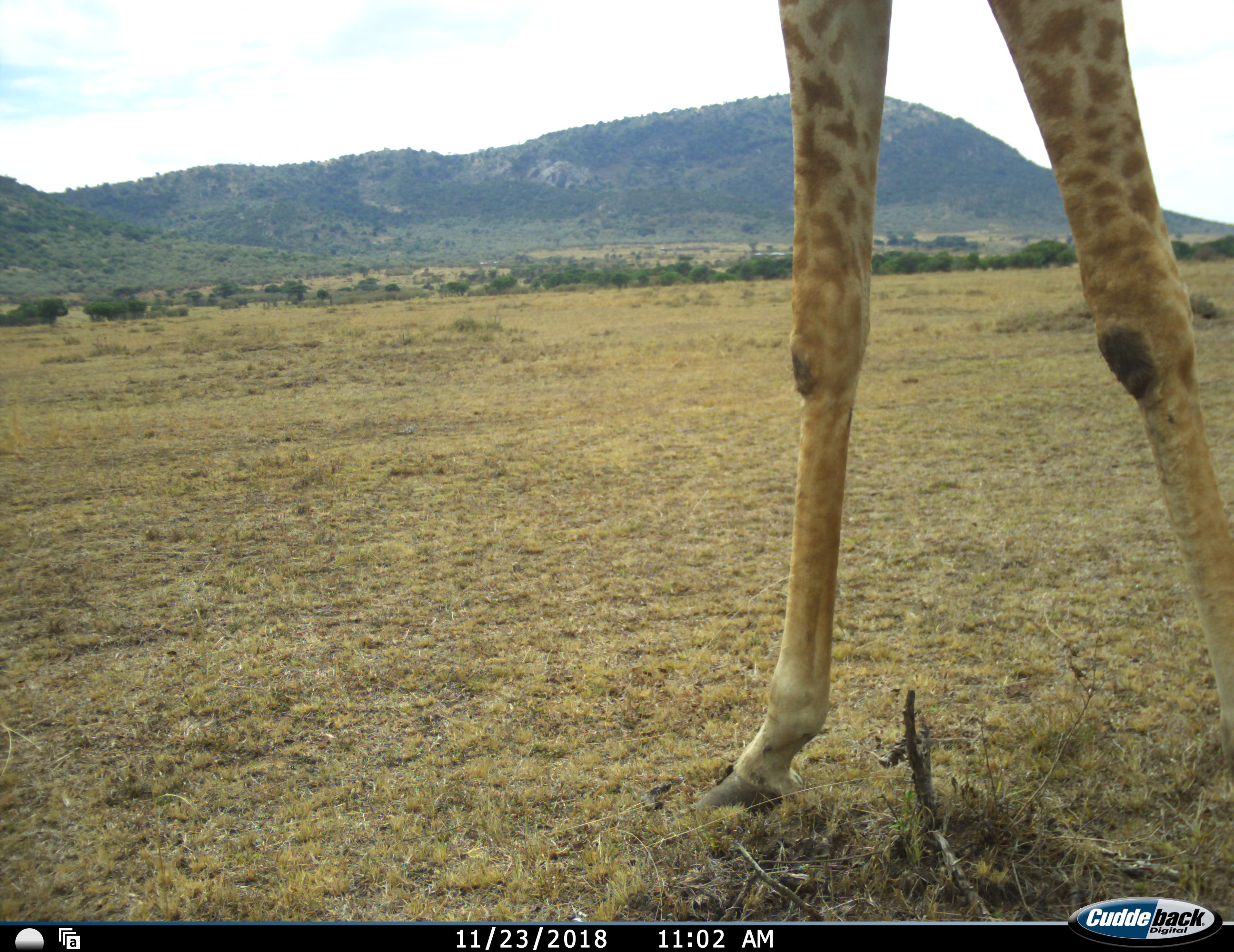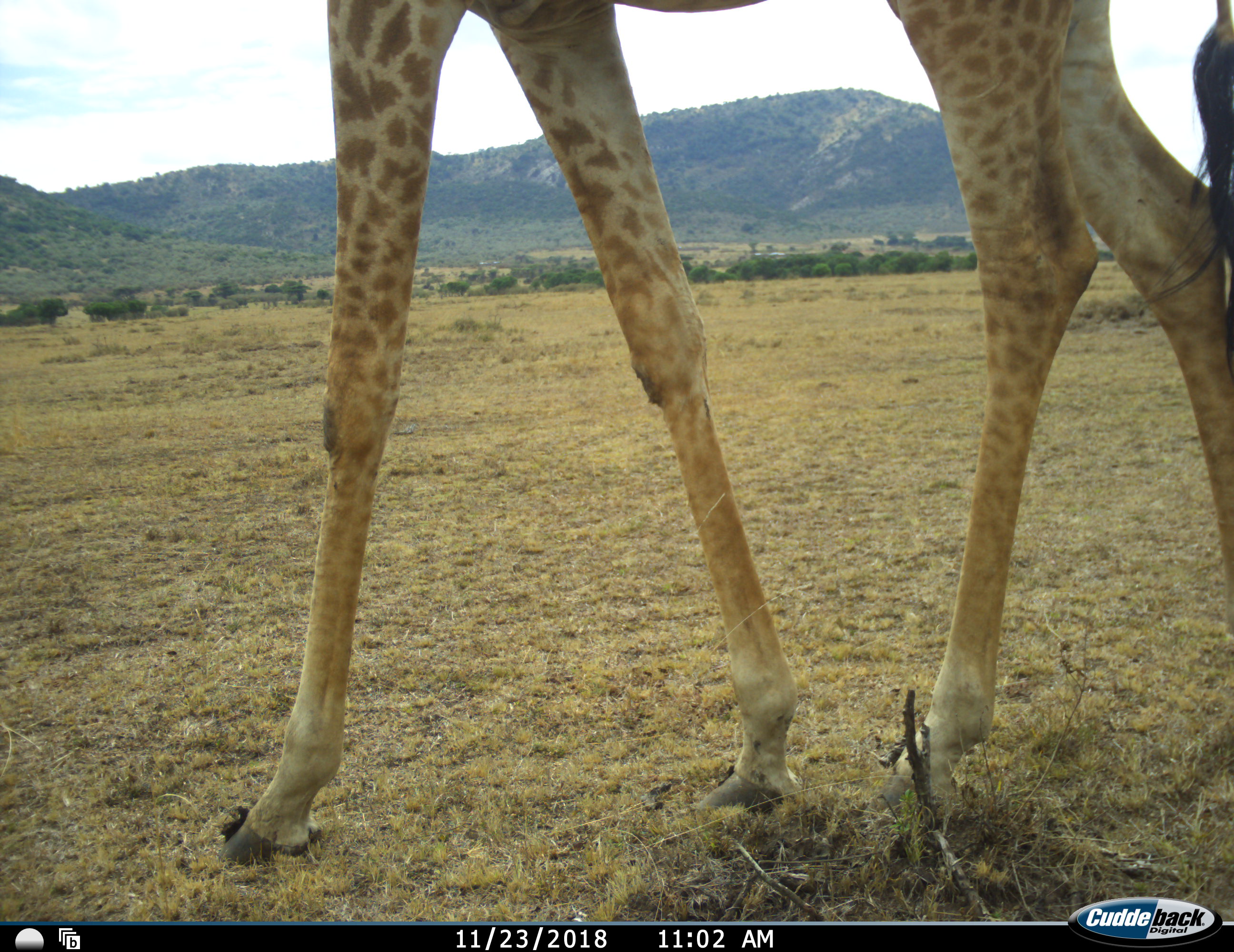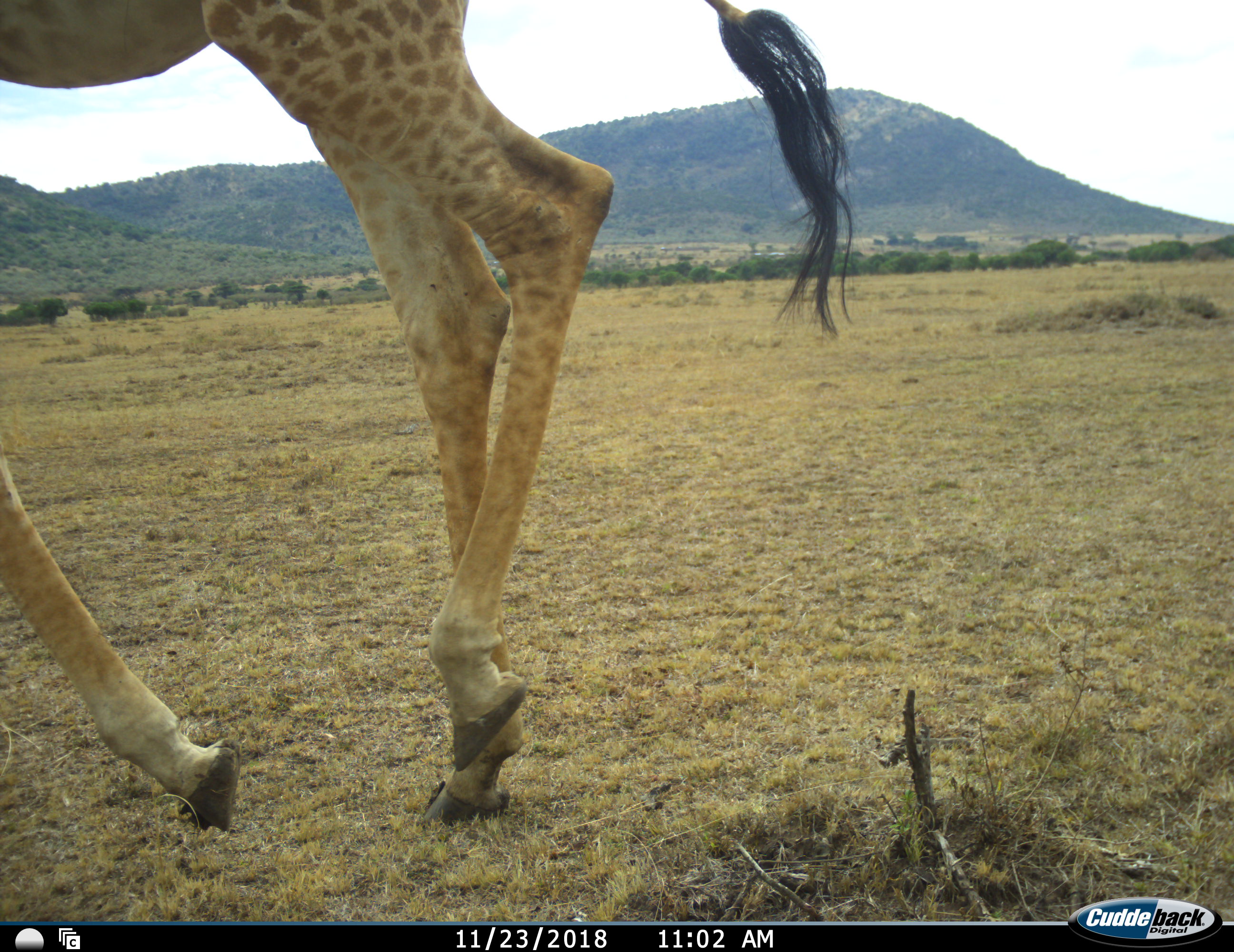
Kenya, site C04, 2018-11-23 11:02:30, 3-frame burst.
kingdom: Animalia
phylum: Chordata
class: Mammalia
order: Artiodactyla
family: Giraffidae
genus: Giraffa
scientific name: Giraffa camelopardalis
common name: giraffe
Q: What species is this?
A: Giraffe (Giraffa camelopardalis).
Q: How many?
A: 1.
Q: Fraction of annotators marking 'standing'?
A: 0%.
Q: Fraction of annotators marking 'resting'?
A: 0%.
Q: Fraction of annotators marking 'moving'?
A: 100%.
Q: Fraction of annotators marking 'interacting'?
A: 0%.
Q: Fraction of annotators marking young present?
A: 0%.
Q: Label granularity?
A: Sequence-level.